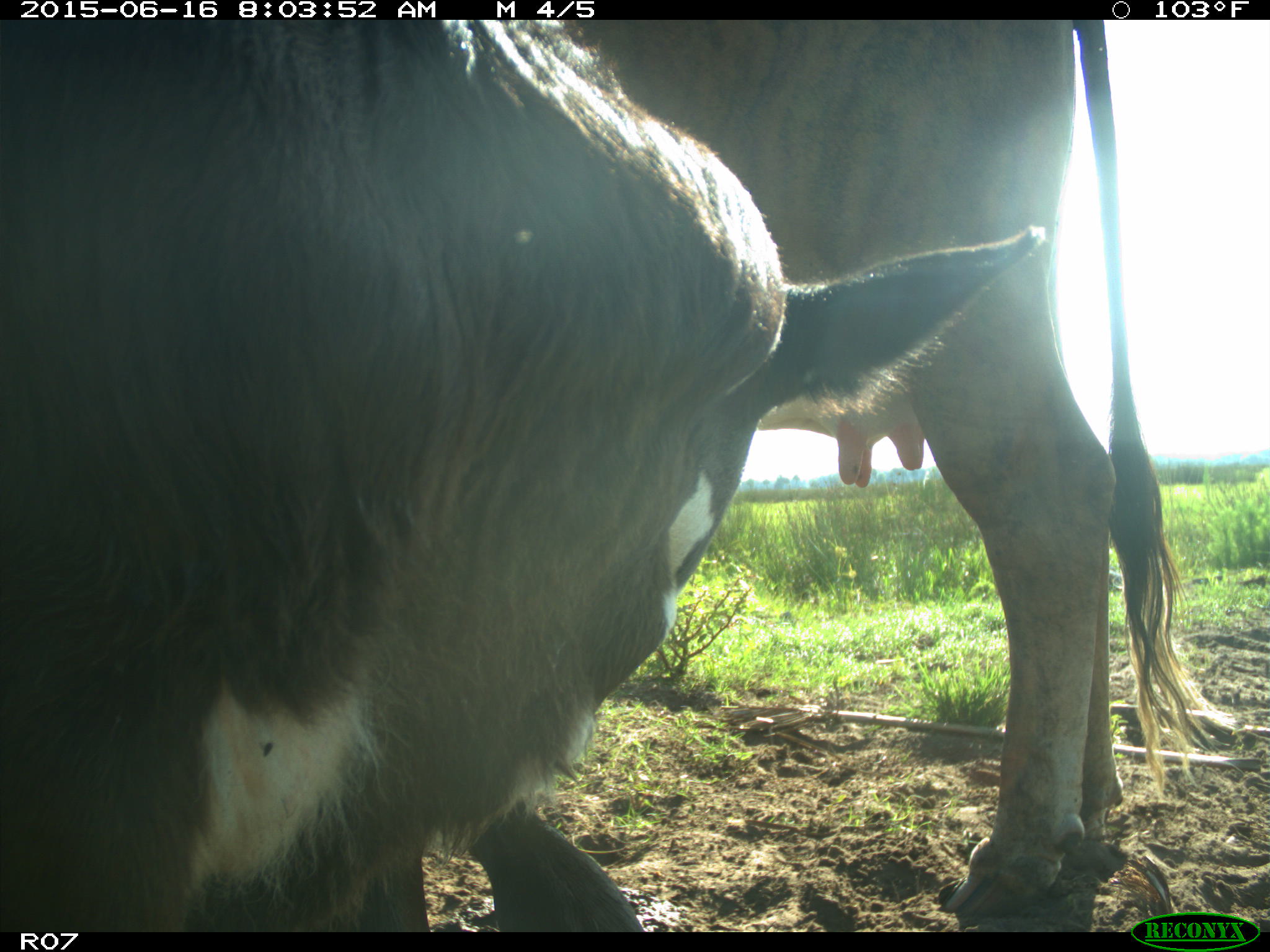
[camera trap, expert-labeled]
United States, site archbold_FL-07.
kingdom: Animalia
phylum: Chordata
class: Mammalia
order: Artiodactyla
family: Bovidae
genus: Bos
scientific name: Bos taurus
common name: domestic cow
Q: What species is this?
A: Bos taurus (domestic cow).